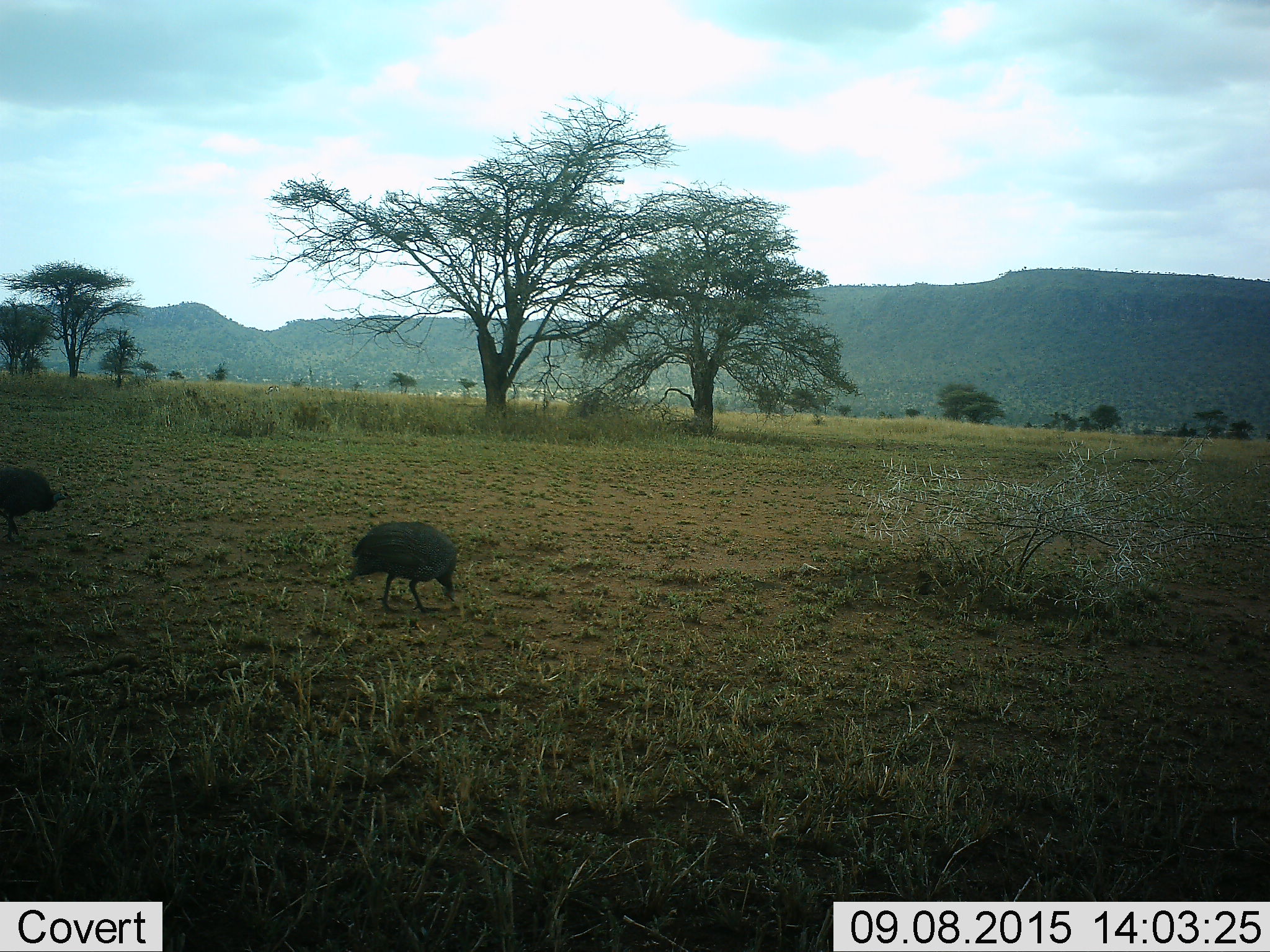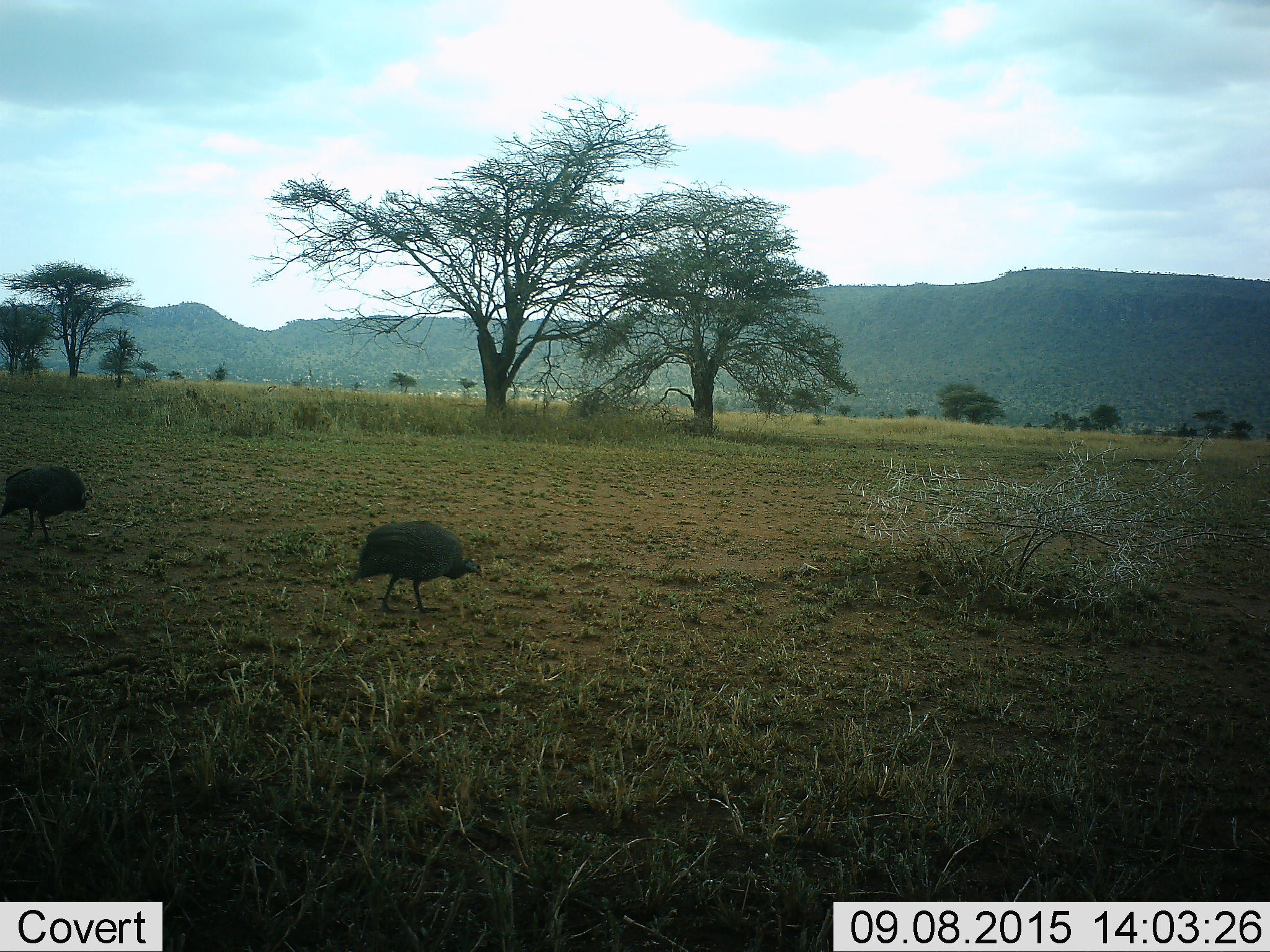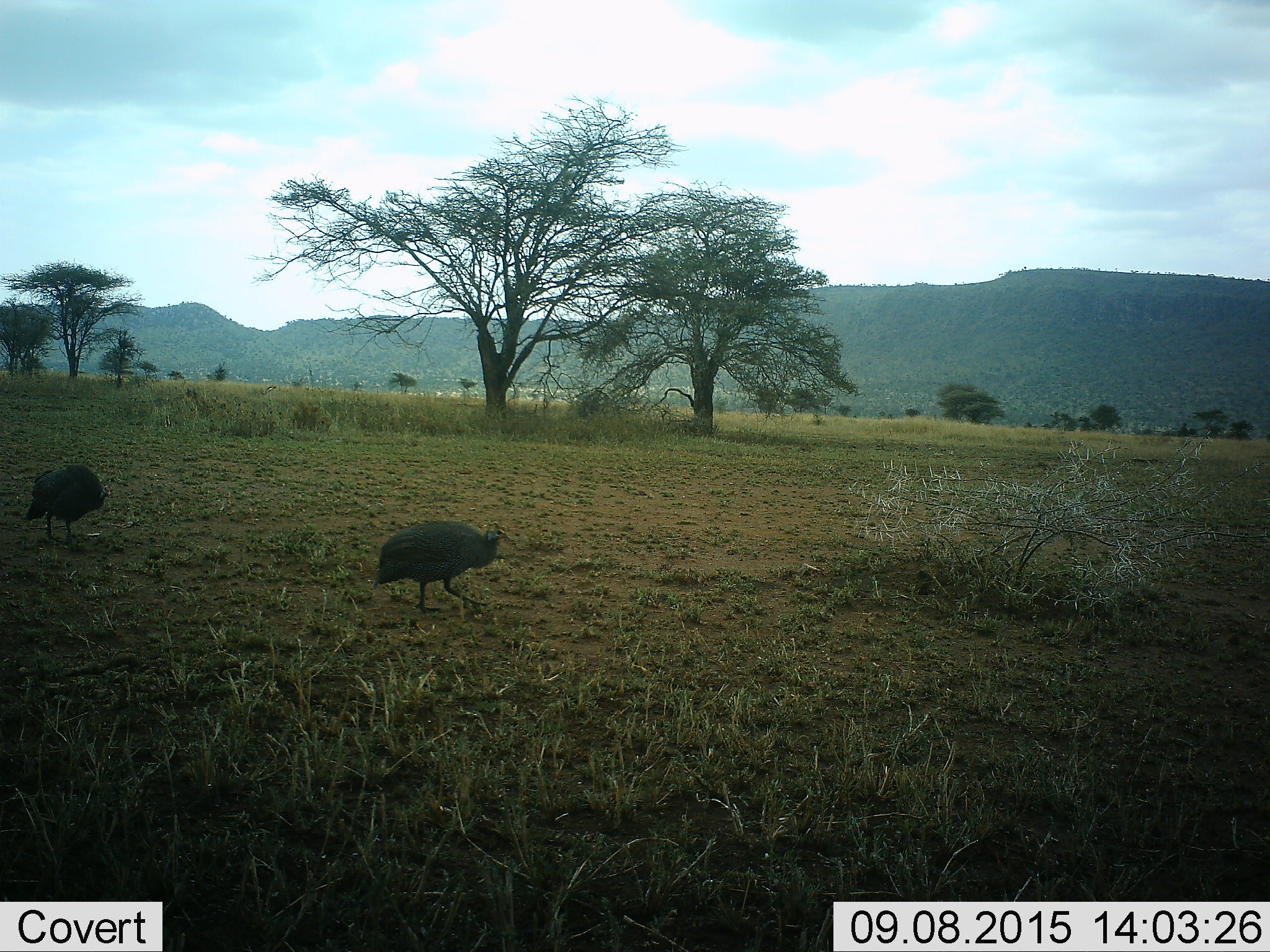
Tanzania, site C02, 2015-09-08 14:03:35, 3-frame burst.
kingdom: Animalia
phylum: Chordata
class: Aves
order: Galliformes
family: Numididae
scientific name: Numididae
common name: guinea fowl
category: guineafowl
Guineafowl (guinea fowl) (Numididae), count 2. Behavior (volunteer vote fractions): standing 19%, resting 6%, moving 50%, interacting 0%. Young present (vote fraction): 0%. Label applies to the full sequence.